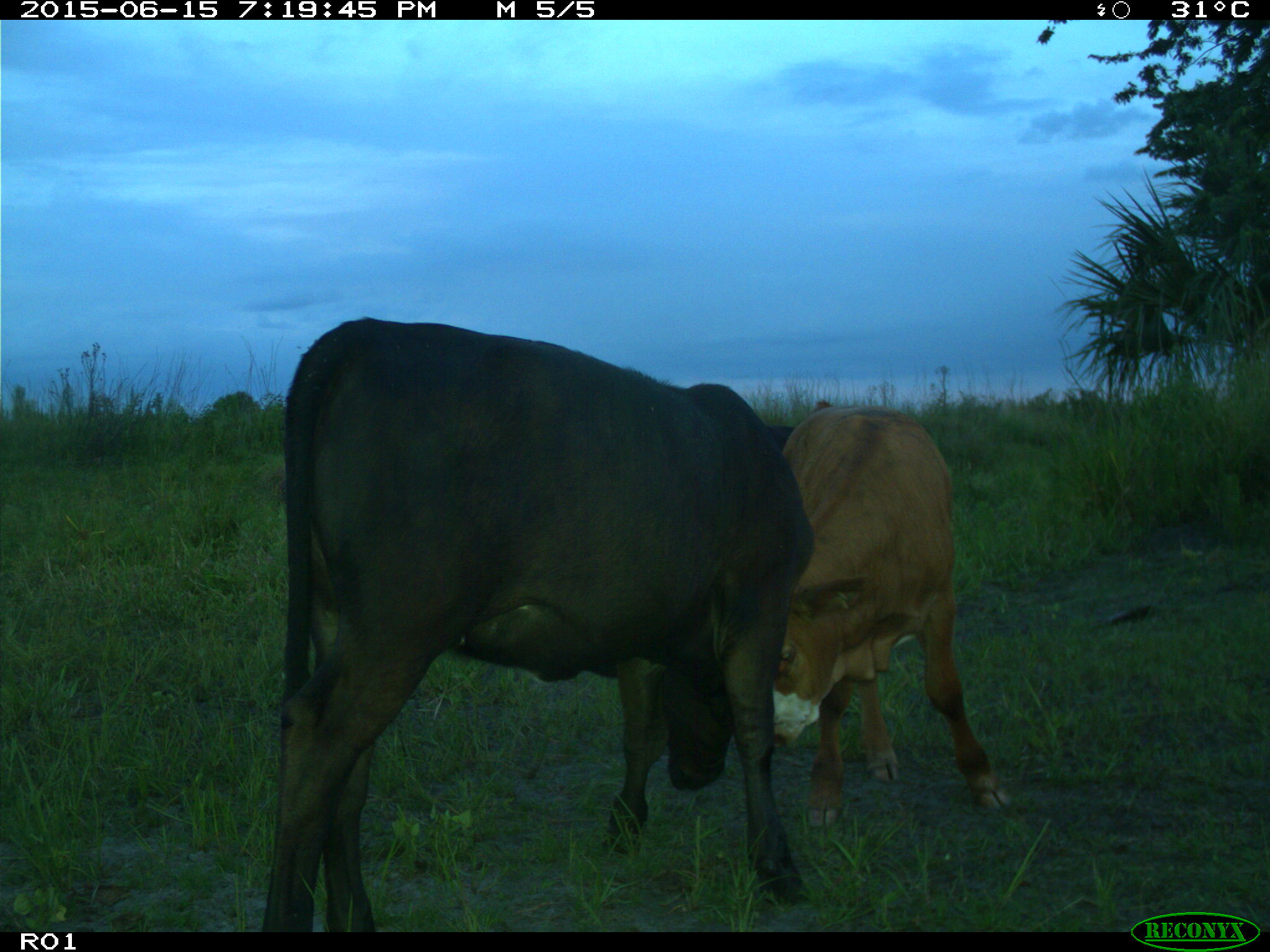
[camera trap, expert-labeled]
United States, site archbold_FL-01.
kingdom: Animalia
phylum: Chordata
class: Mammalia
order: Artiodactyla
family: Bovidae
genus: Bos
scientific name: Bos taurus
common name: domestic cow